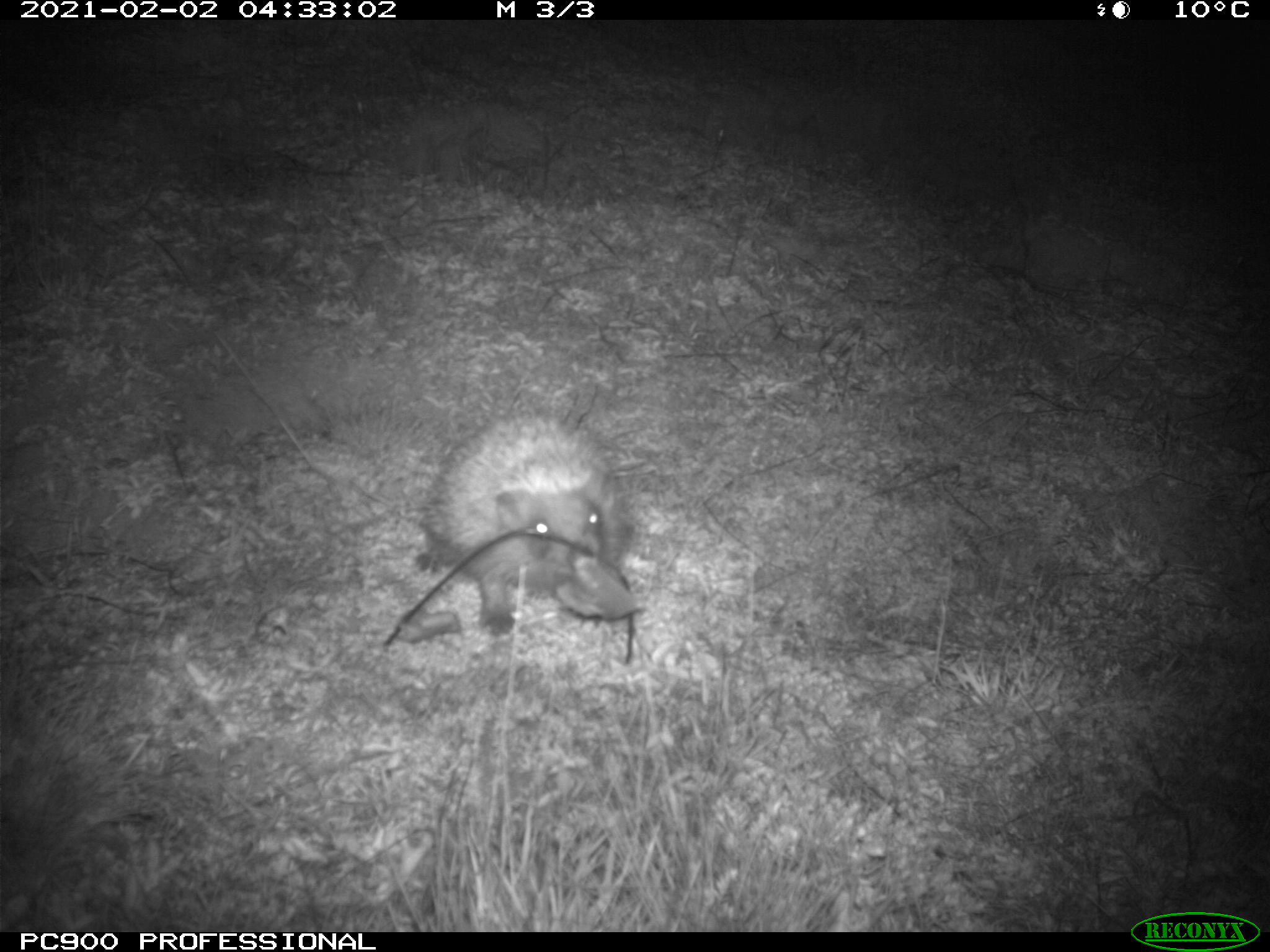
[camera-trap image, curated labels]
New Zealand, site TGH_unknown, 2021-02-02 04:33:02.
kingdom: Animalia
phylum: Chordata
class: Mammalia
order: Eulipotyphla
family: Erinaceidae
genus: Erinaceus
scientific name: Erinaceus europaeus europaeus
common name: european hedgehog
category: hedgehog